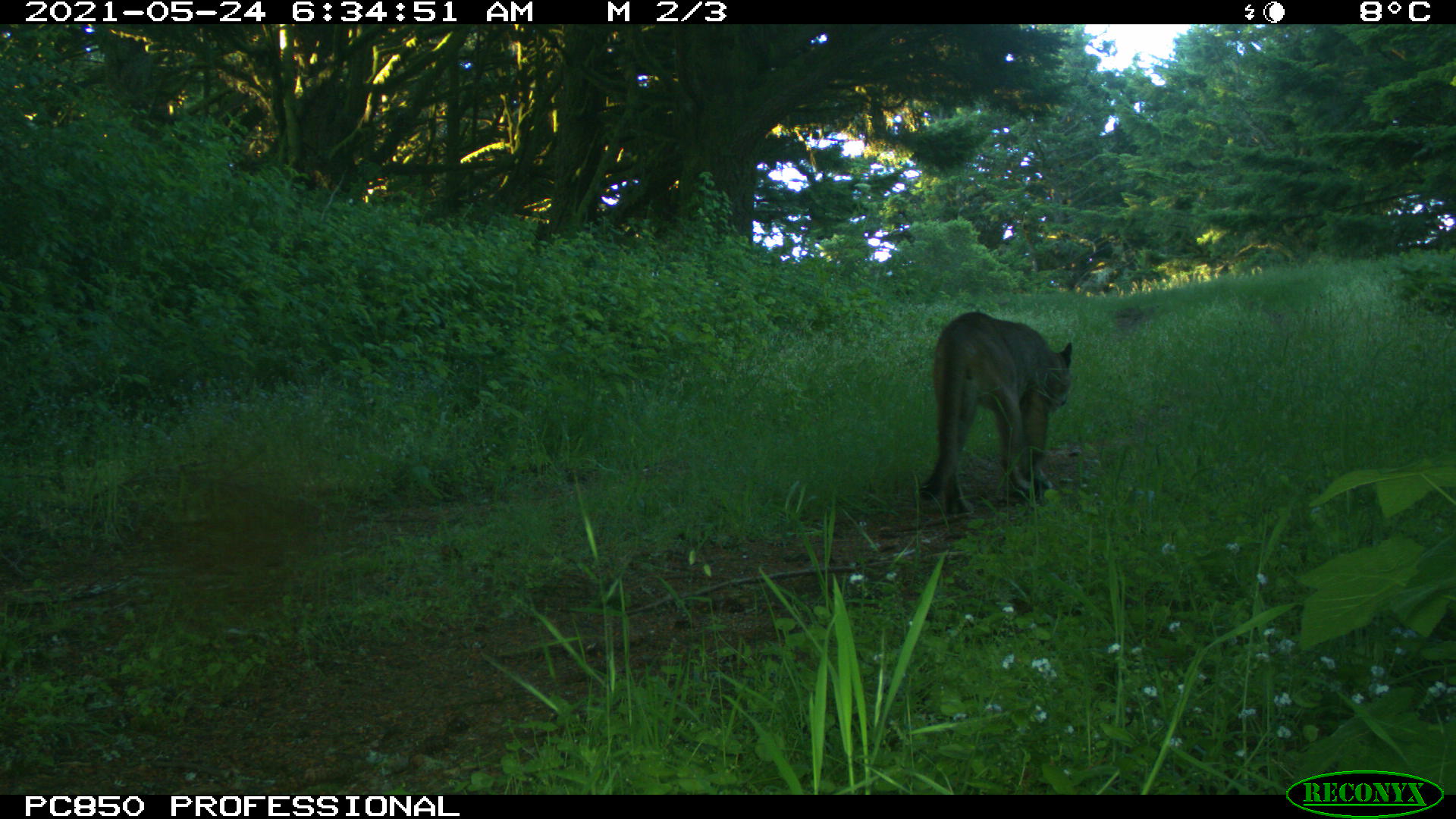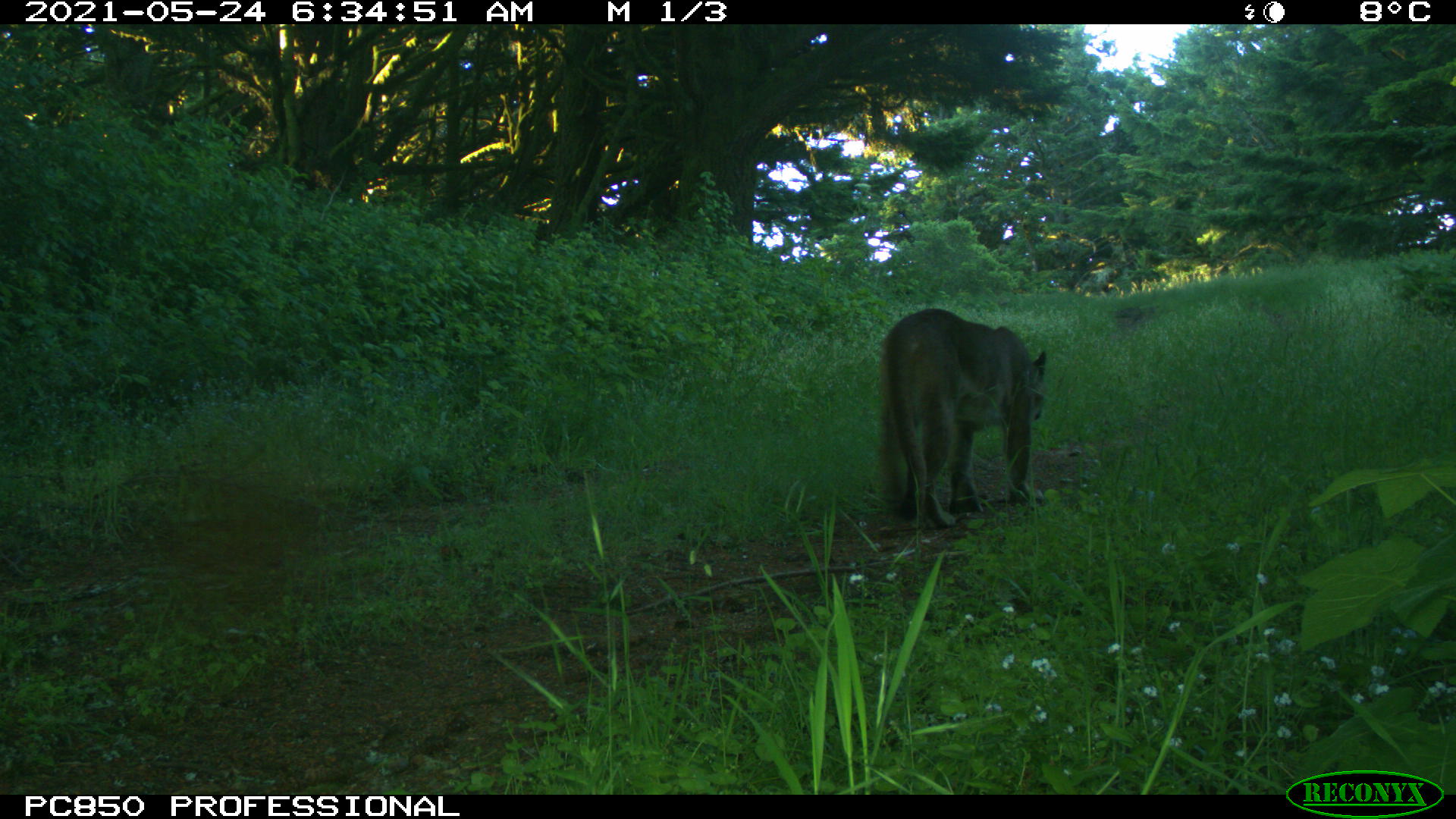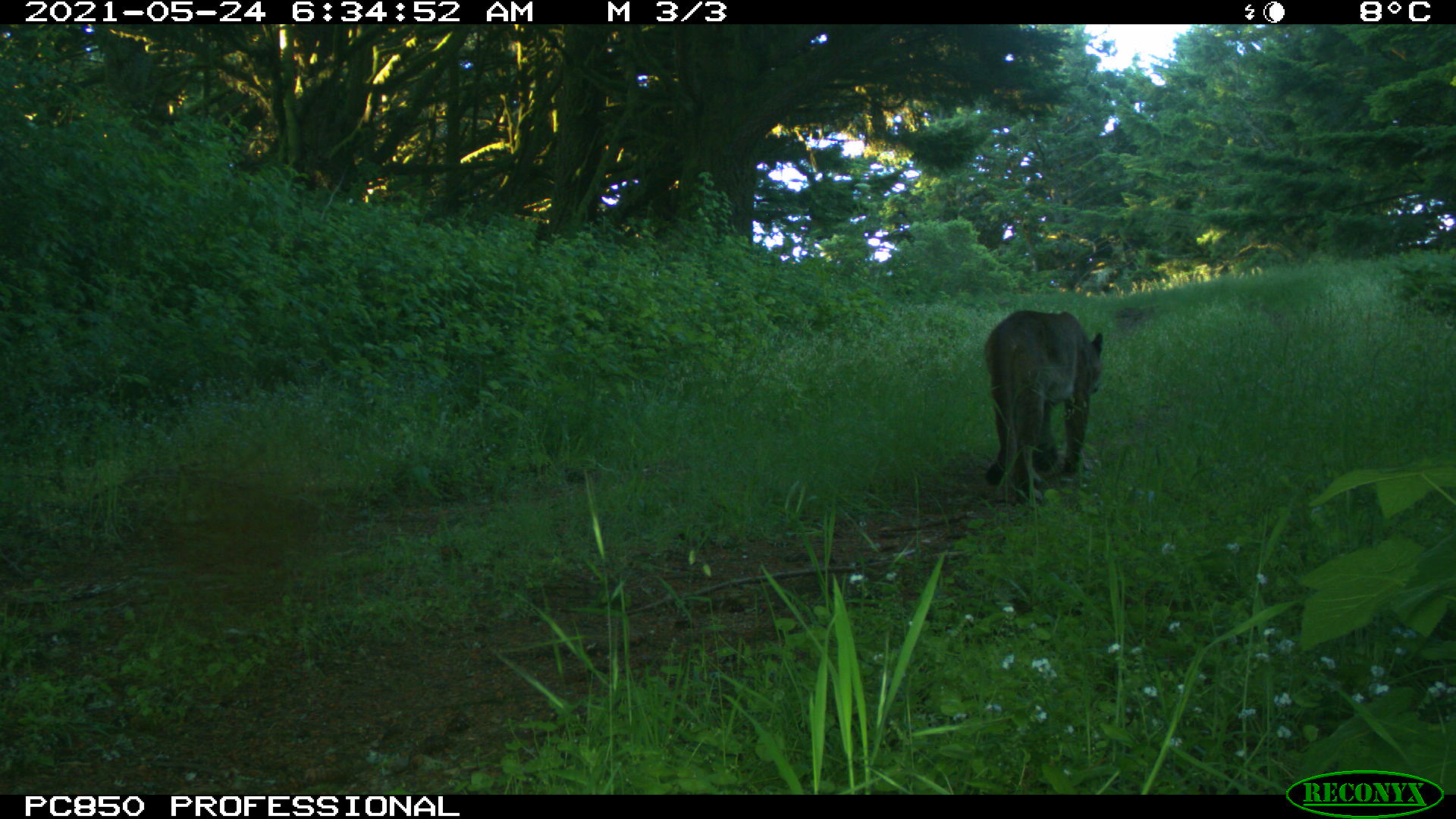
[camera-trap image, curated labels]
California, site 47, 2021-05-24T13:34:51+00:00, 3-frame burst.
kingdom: Animalia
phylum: Chordata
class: Mammalia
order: Carnivora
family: Felidae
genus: Puma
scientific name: Puma concolor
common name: puma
Puma (Puma concolor).